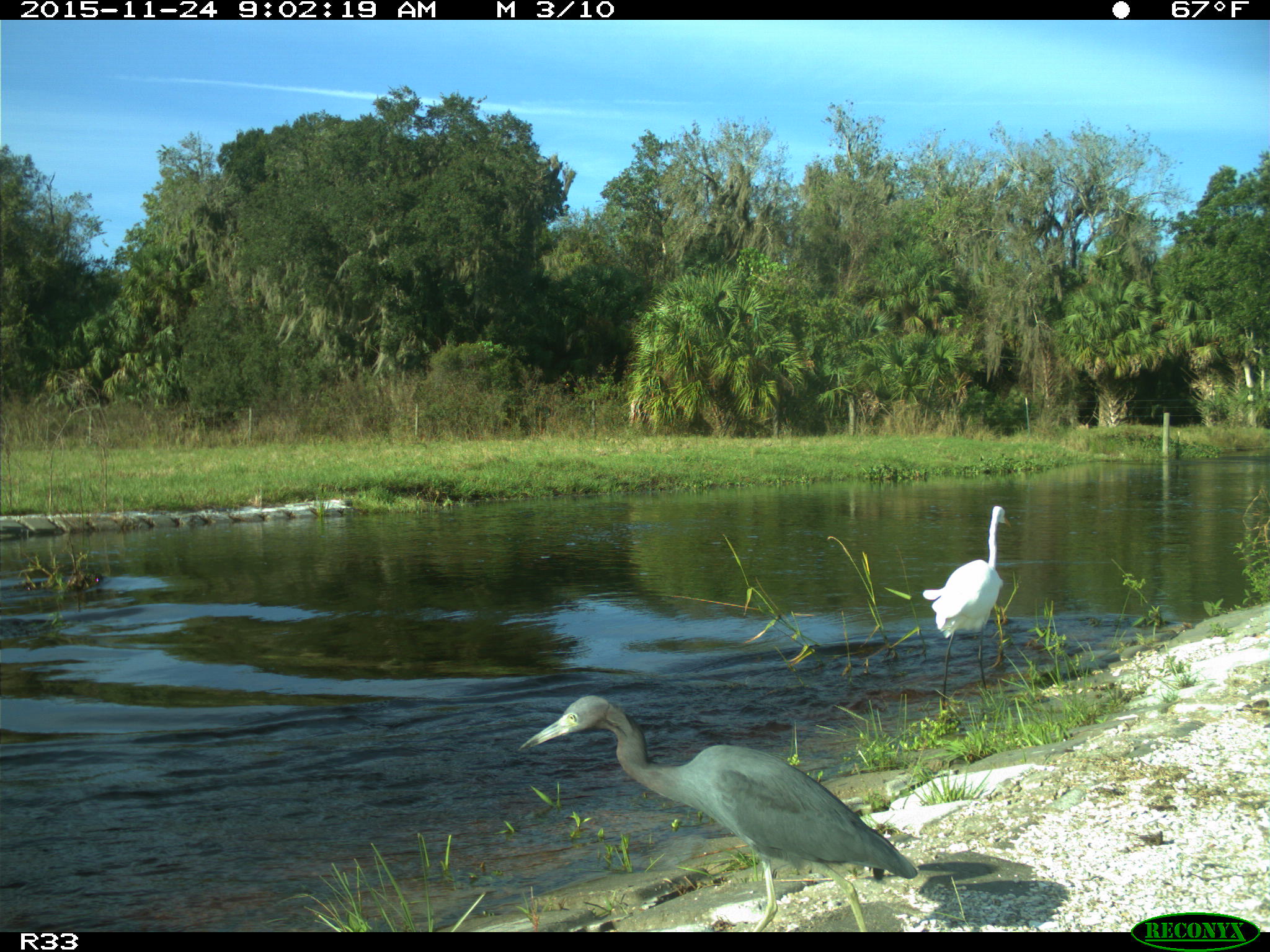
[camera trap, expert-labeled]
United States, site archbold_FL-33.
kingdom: Animalia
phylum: Chordata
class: Aves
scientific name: Aves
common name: birds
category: unidentified bird